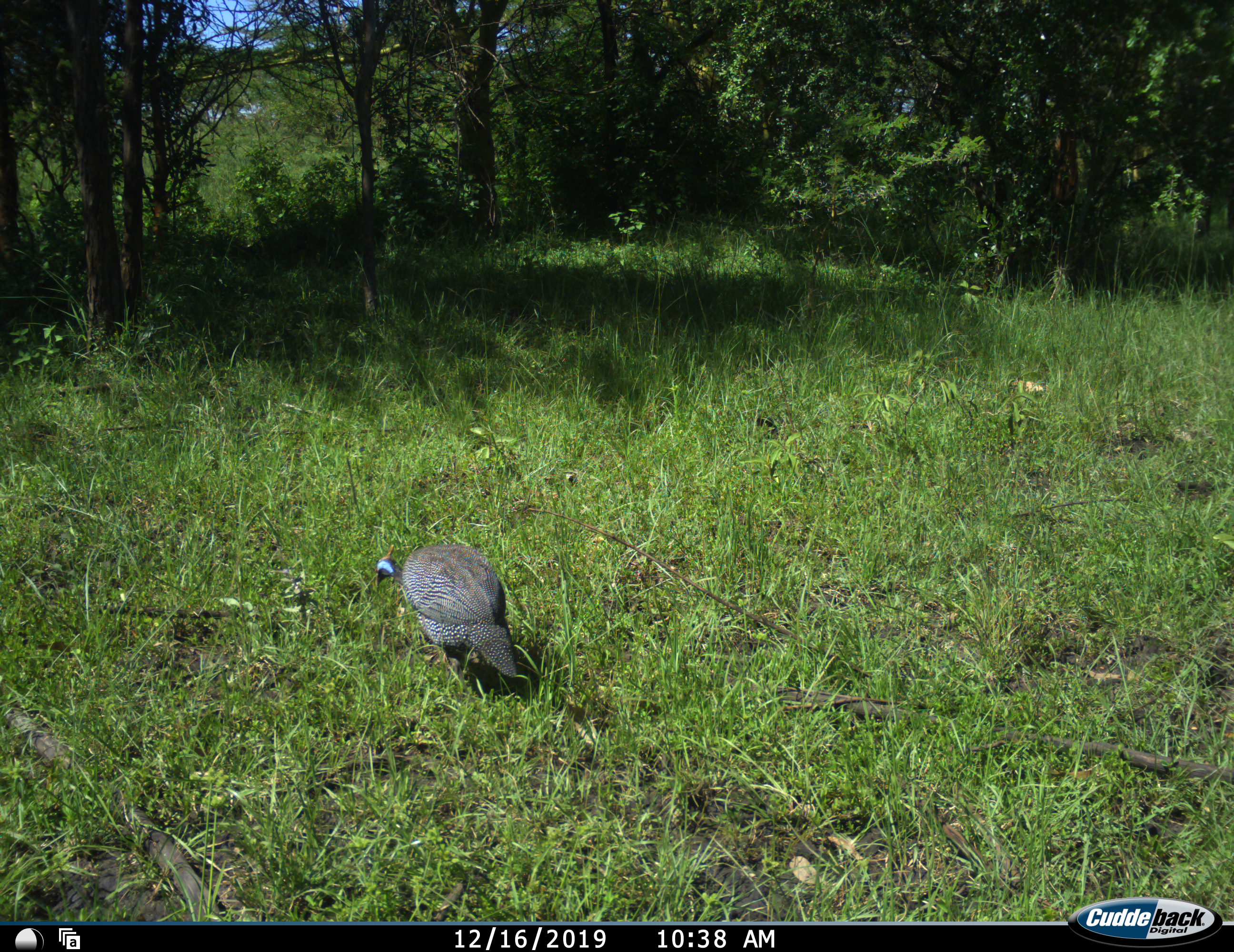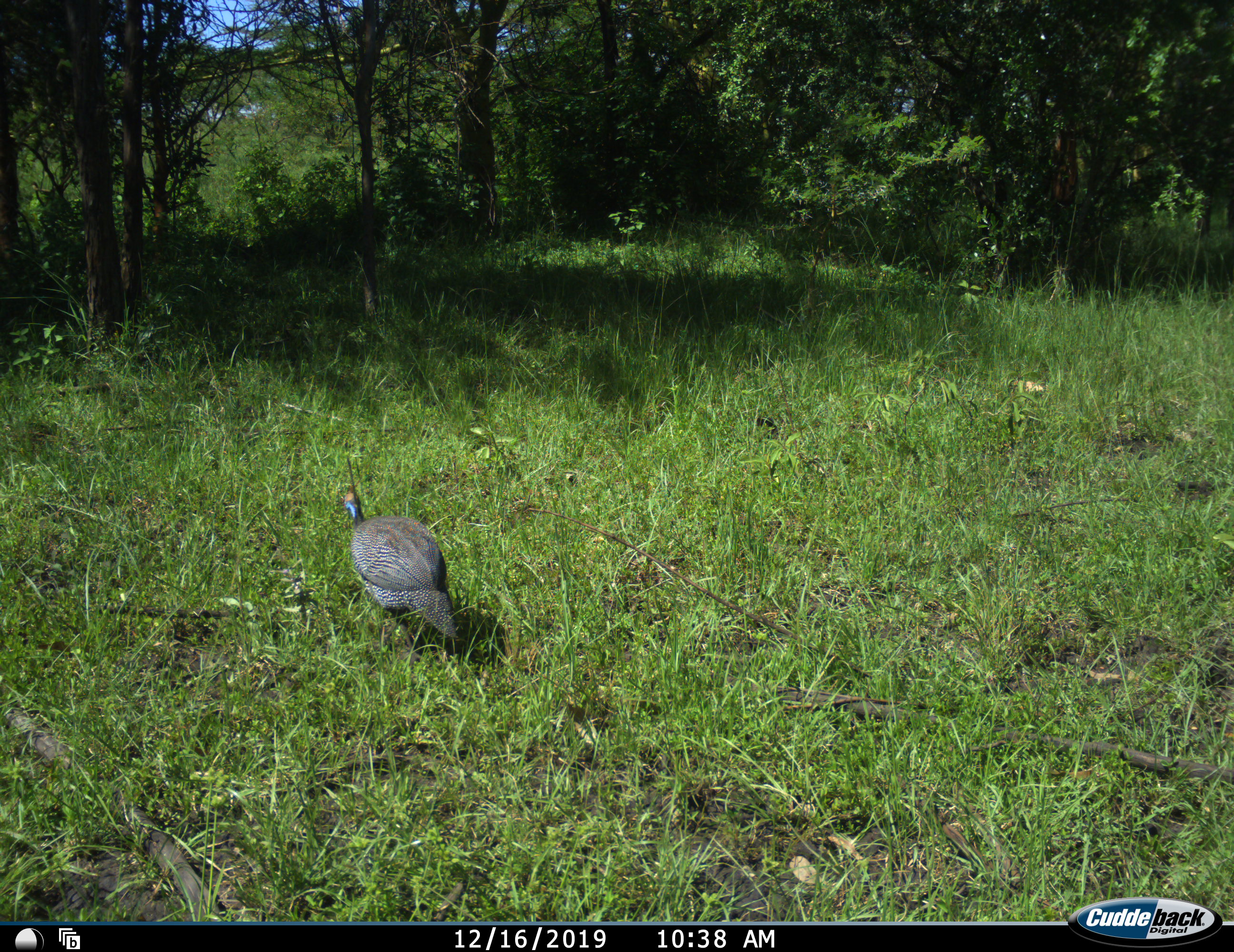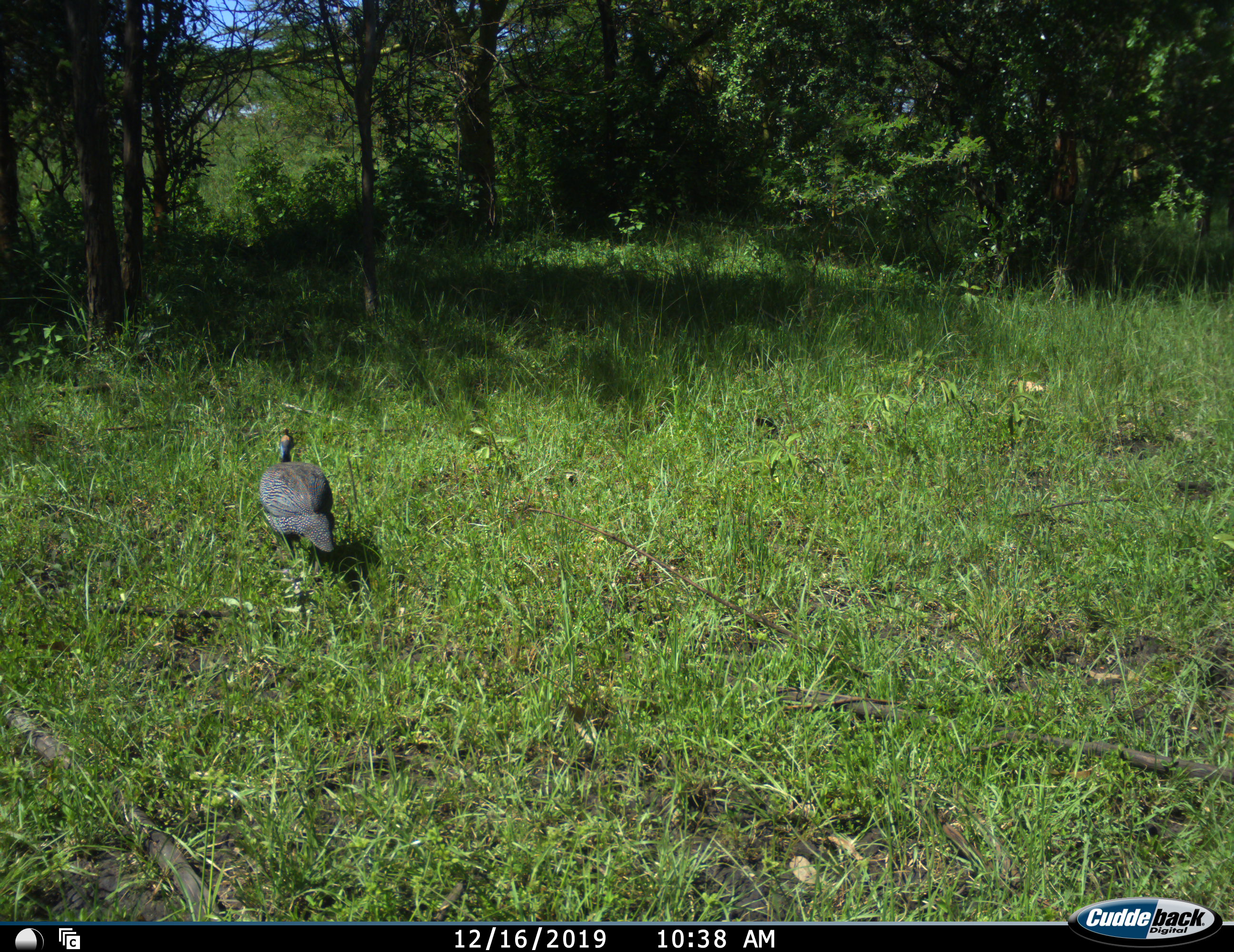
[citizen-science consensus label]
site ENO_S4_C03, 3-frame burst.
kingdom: Animalia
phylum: Chordata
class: Aves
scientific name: Aves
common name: bird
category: birdother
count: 1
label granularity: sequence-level